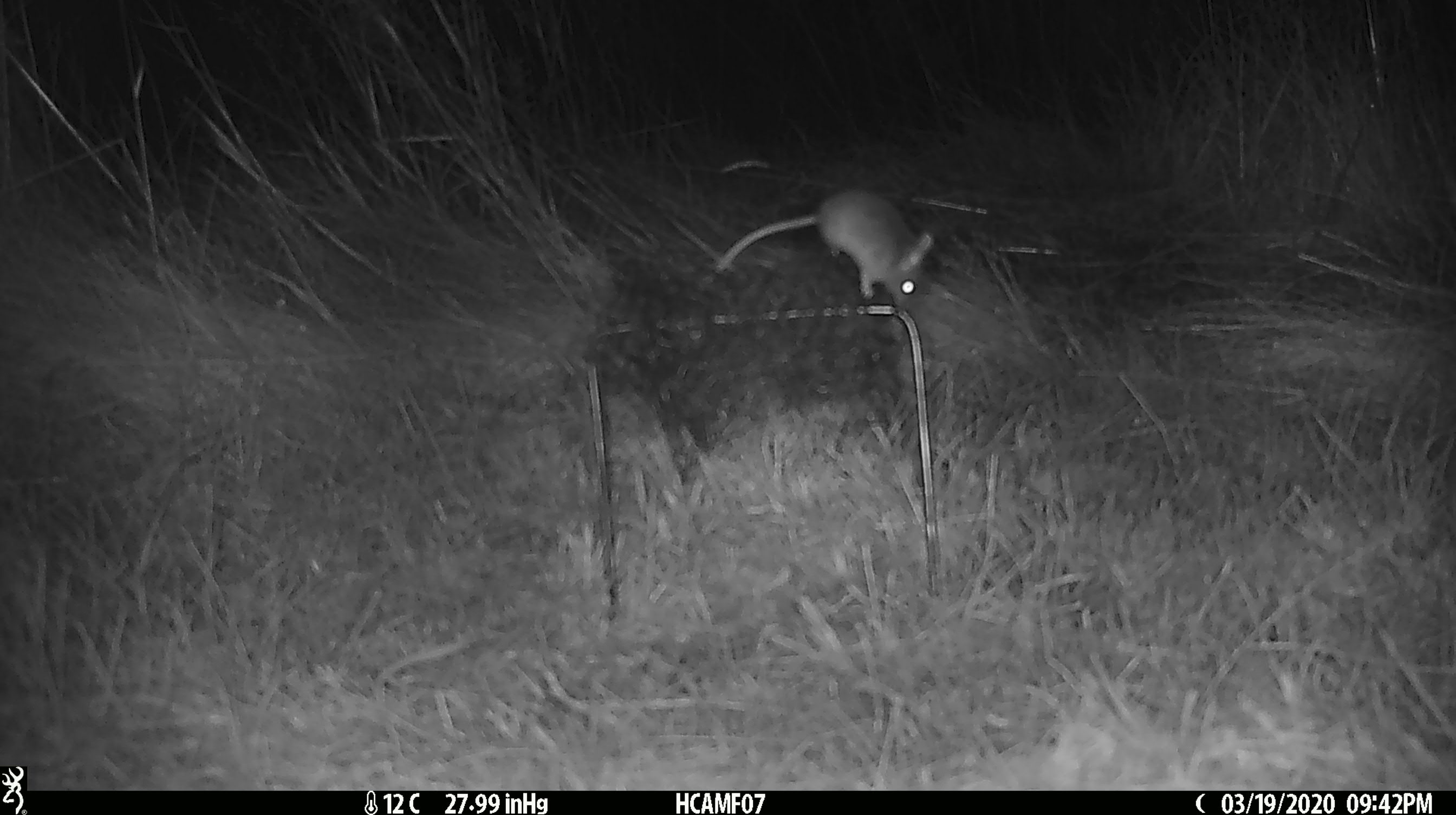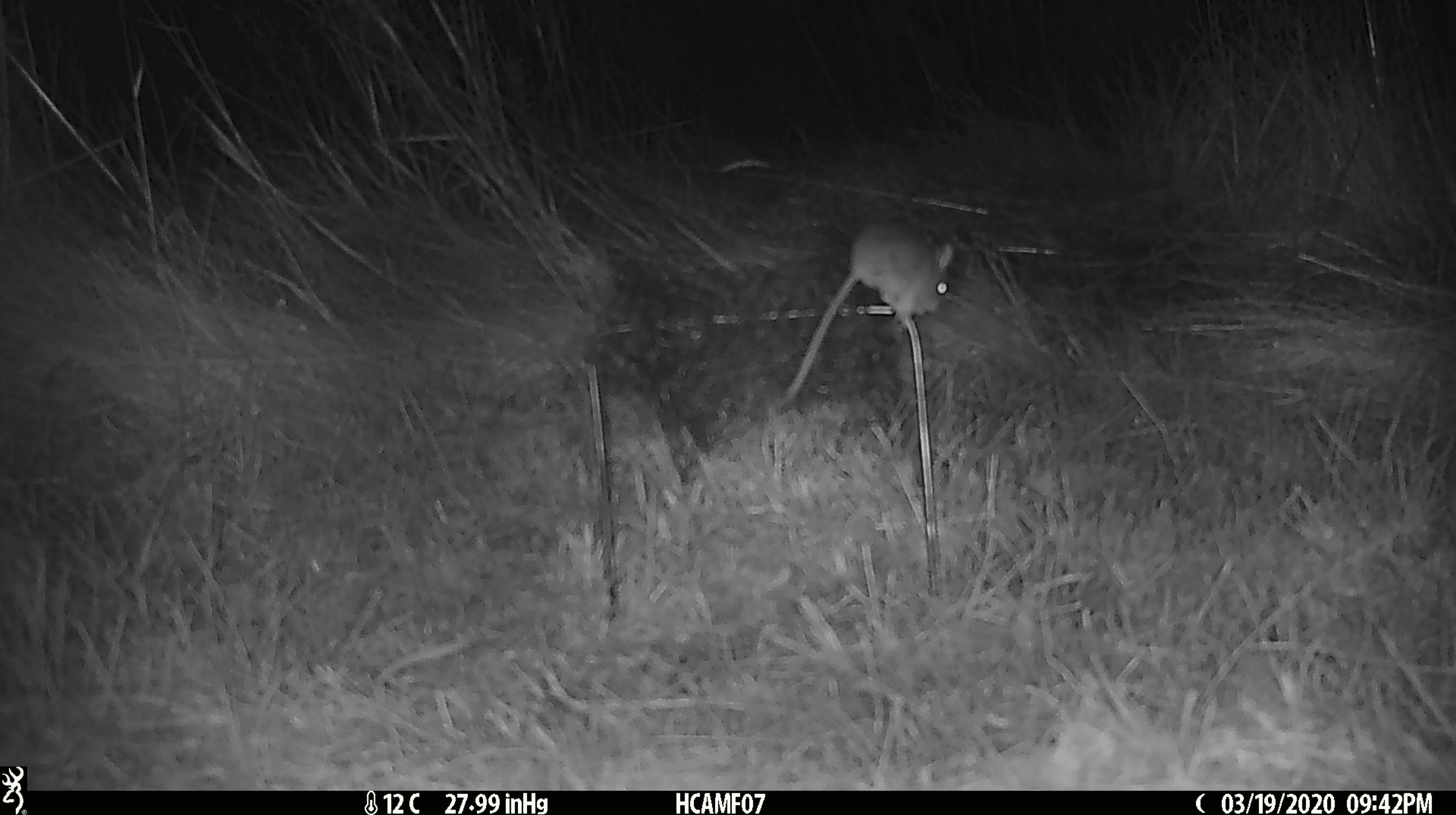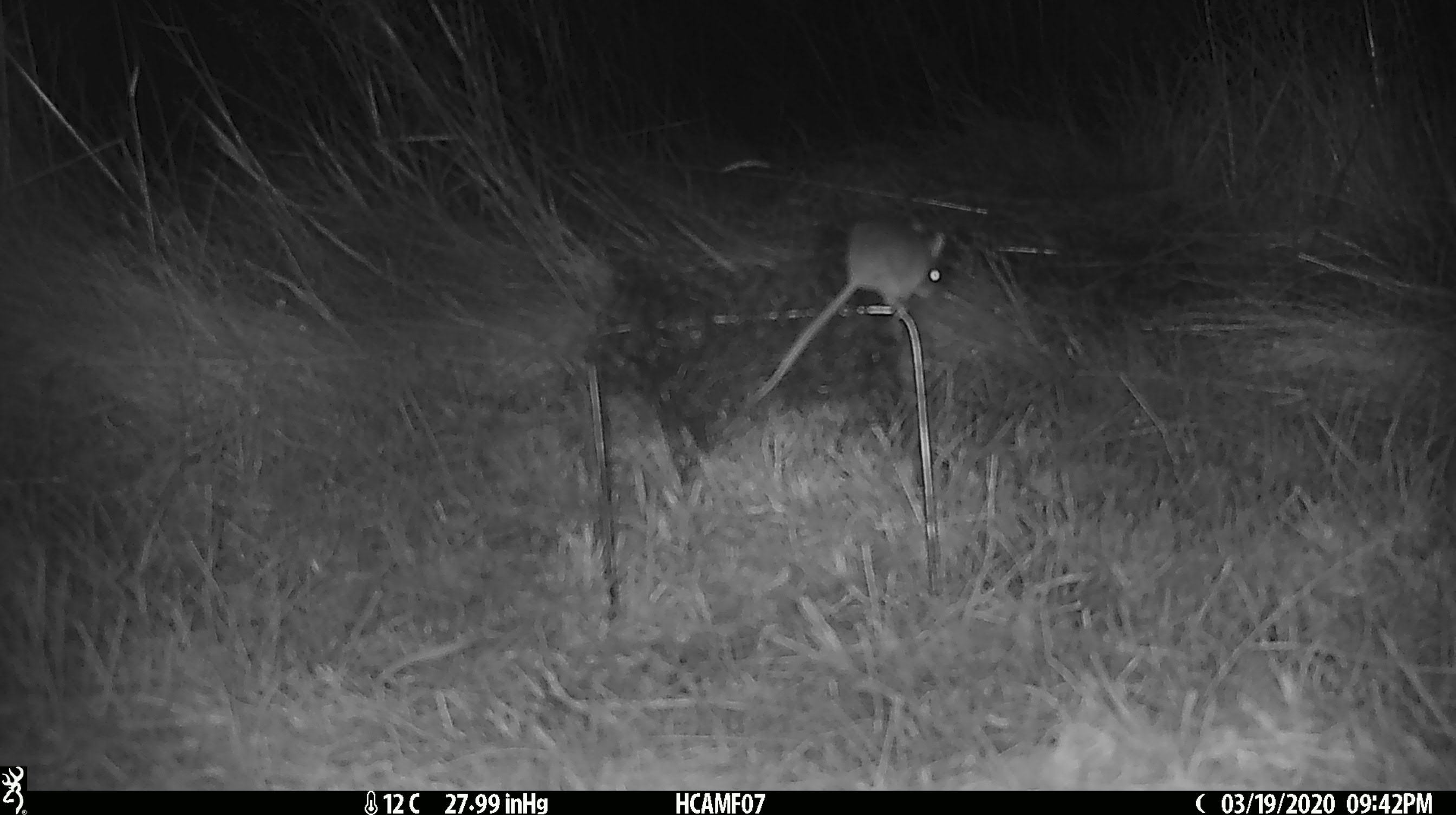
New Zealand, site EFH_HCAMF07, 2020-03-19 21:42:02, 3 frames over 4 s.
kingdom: Animalia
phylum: Chordata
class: Mammalia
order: Rodentia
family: Muridae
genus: Mus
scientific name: Mus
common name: mouse